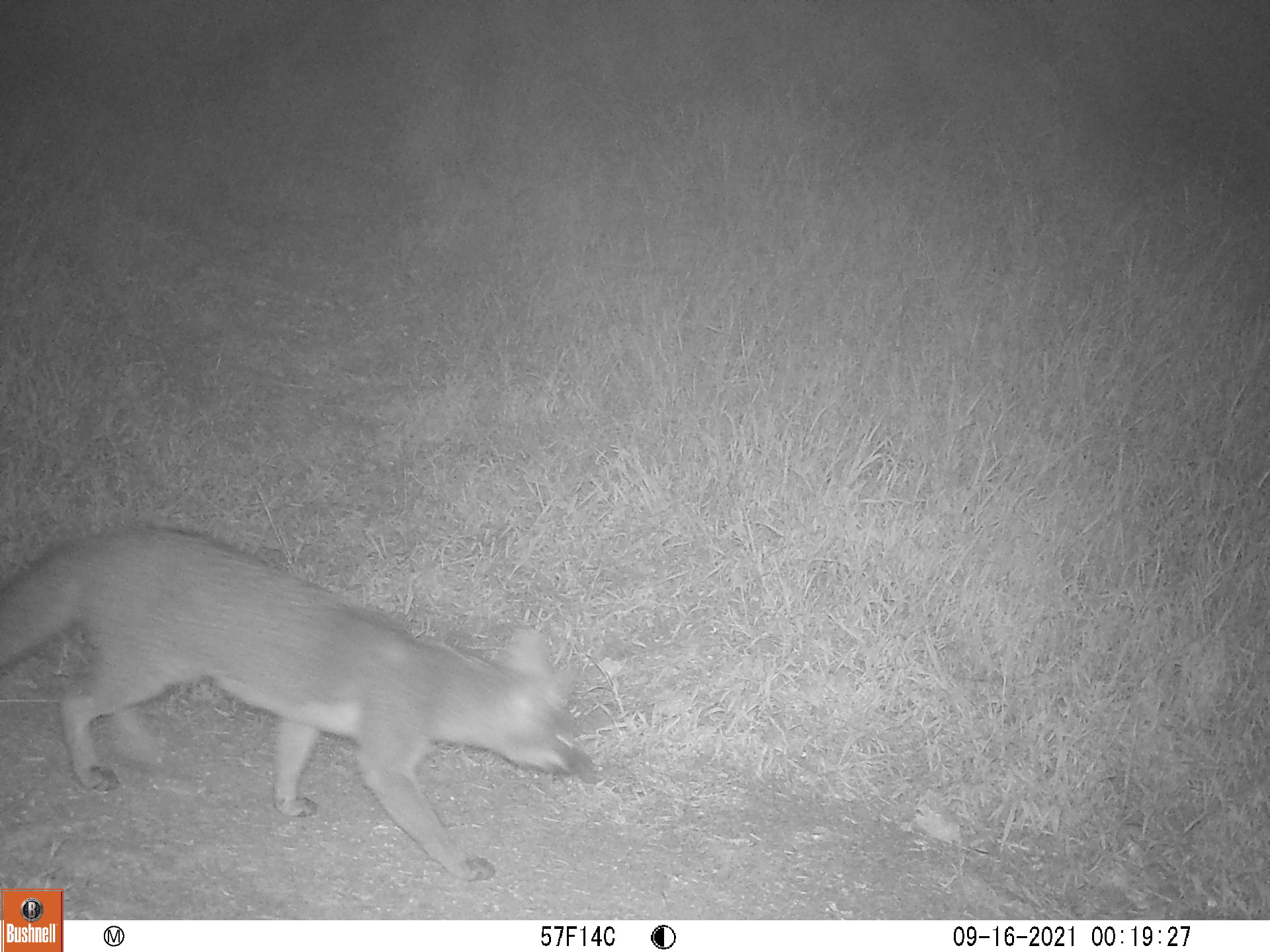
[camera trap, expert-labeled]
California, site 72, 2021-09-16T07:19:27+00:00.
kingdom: Animalia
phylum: Chordata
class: Mammalia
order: Carnivora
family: Canidae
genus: Urocyon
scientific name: Urocyon cinereoargenteus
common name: gray fox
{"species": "gray fox (Urocyon cinereoargenteus)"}